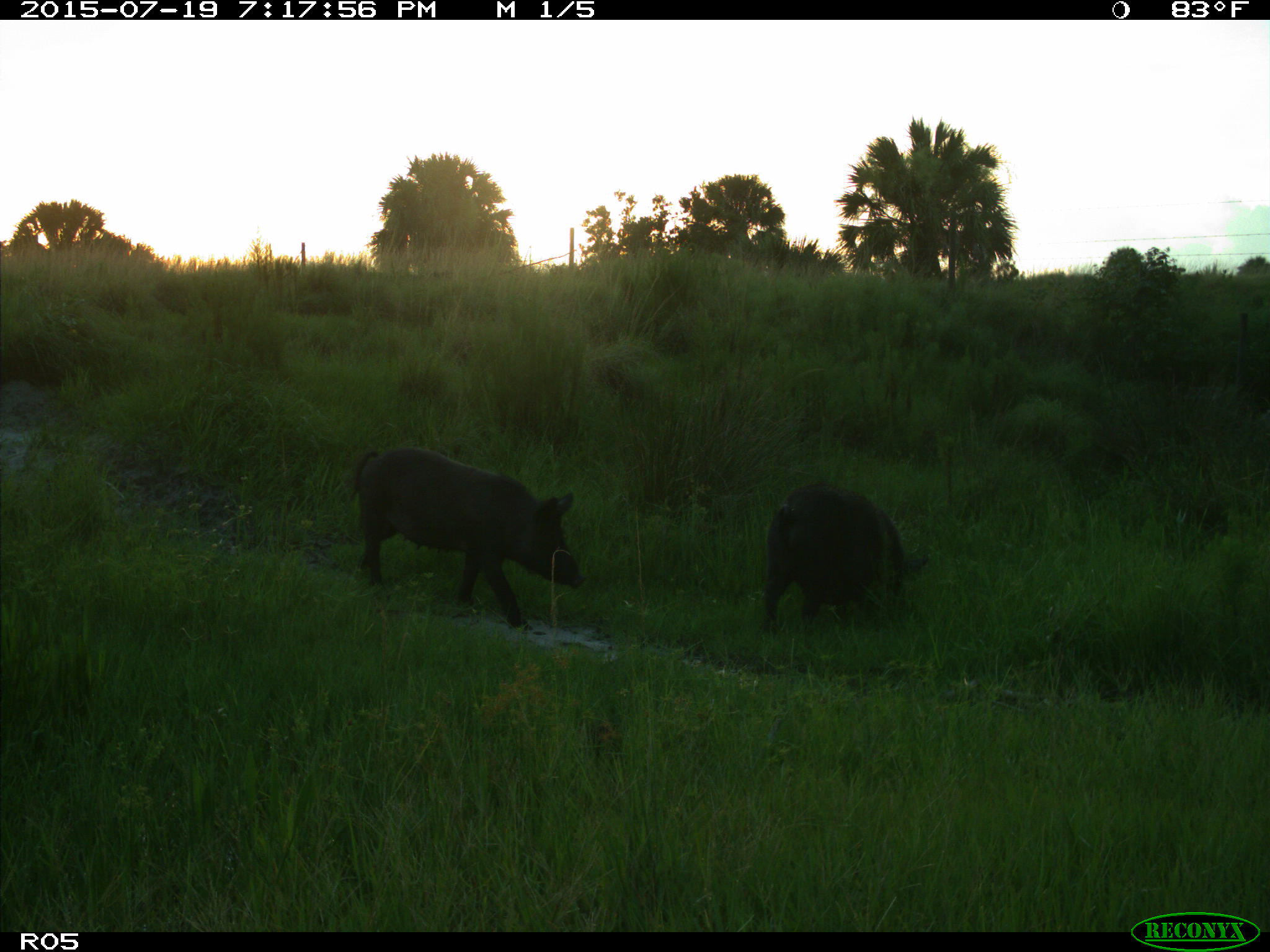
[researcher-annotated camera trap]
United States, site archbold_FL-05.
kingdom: Animalia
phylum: Chordata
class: Mammalia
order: Artiodactyla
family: Suidae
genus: Sus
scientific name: Sus scrofa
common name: wild boar